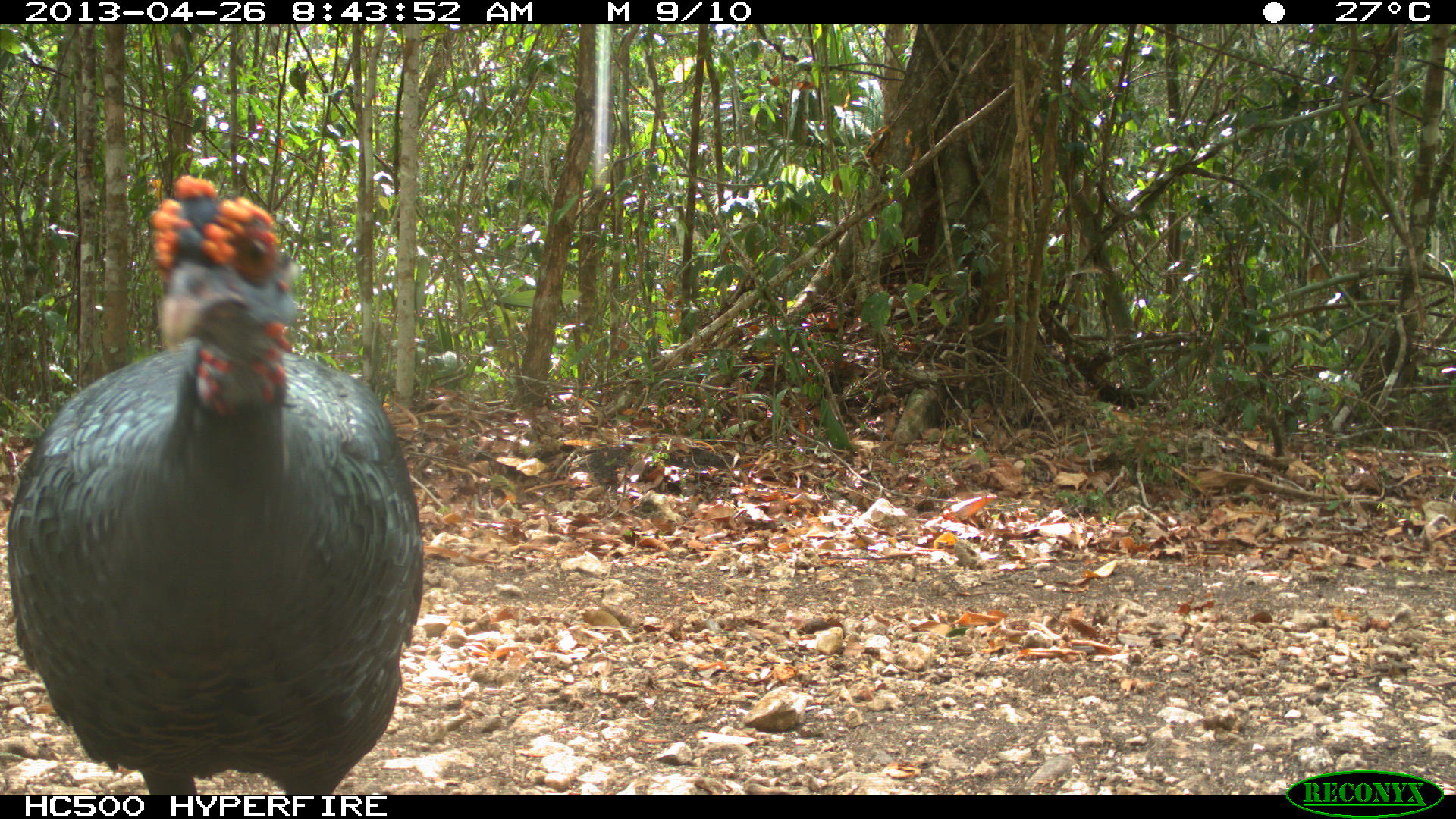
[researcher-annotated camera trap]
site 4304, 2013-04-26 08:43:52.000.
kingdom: Animalia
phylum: Chordata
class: Aves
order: Galliformes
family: Phasianidae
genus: Meleagris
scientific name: Meleagris ocellata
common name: ocellated turkey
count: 1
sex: male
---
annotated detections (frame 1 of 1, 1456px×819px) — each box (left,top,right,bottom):
meleagris ocellata: (5,172,423,794)